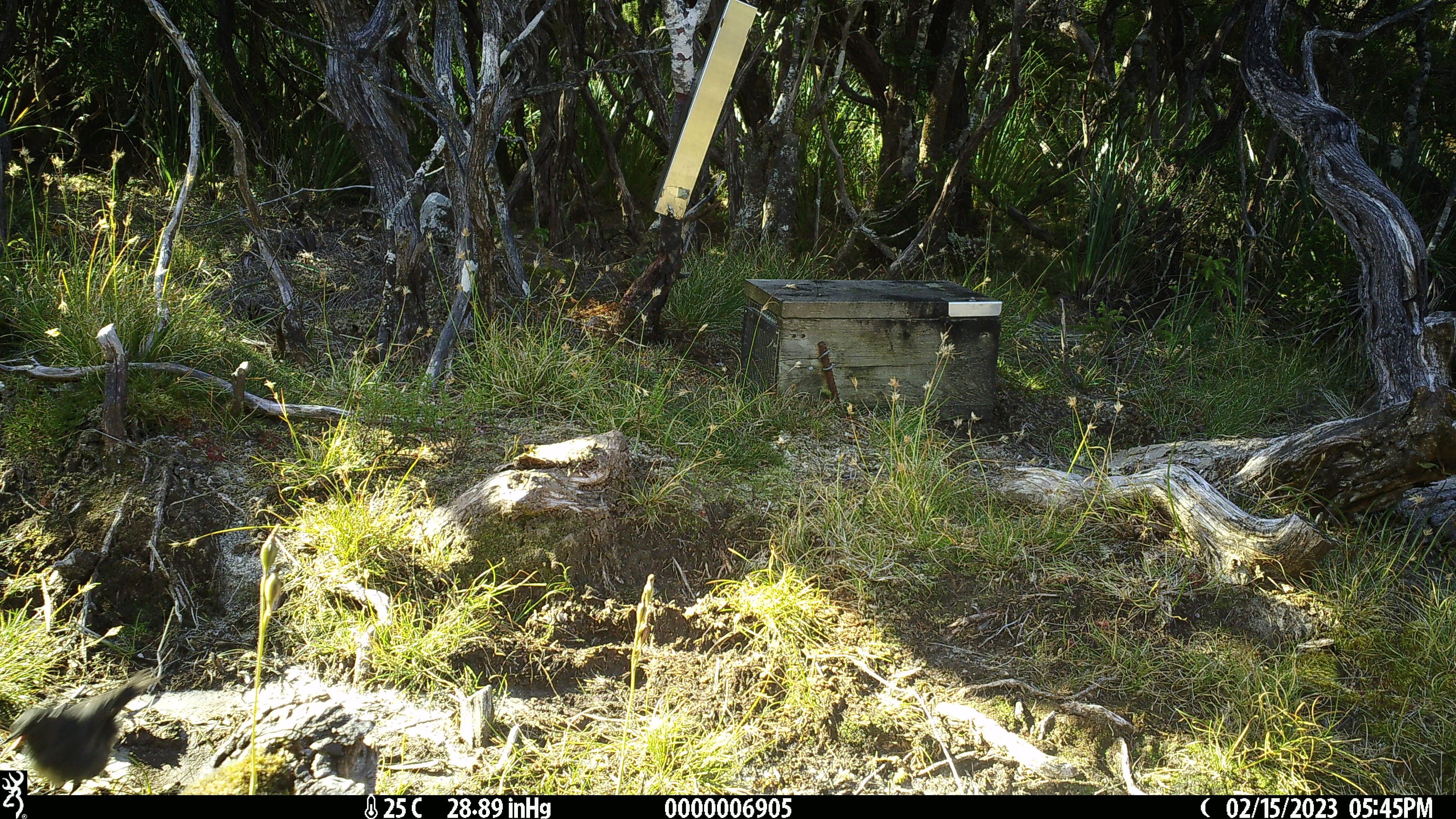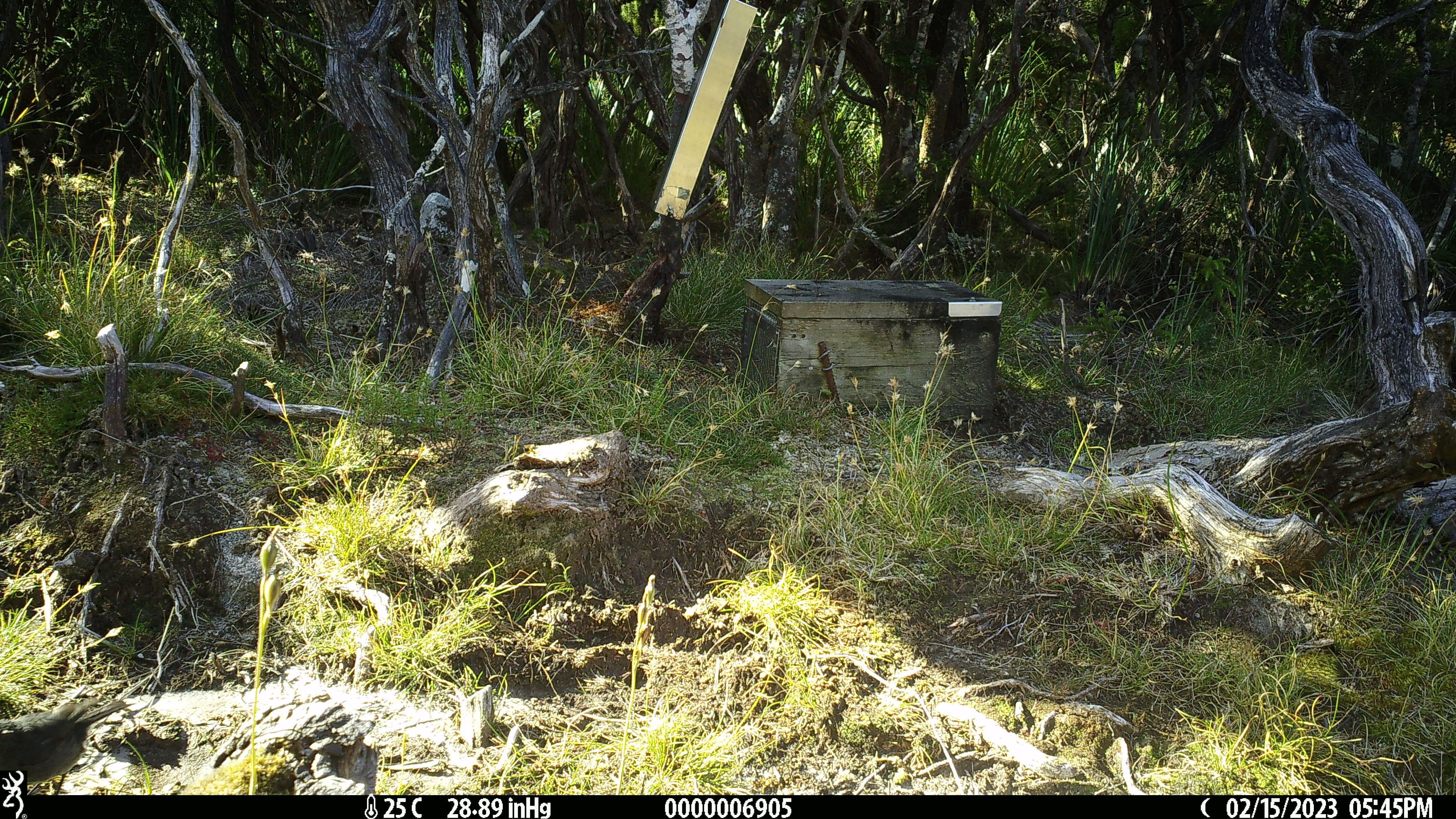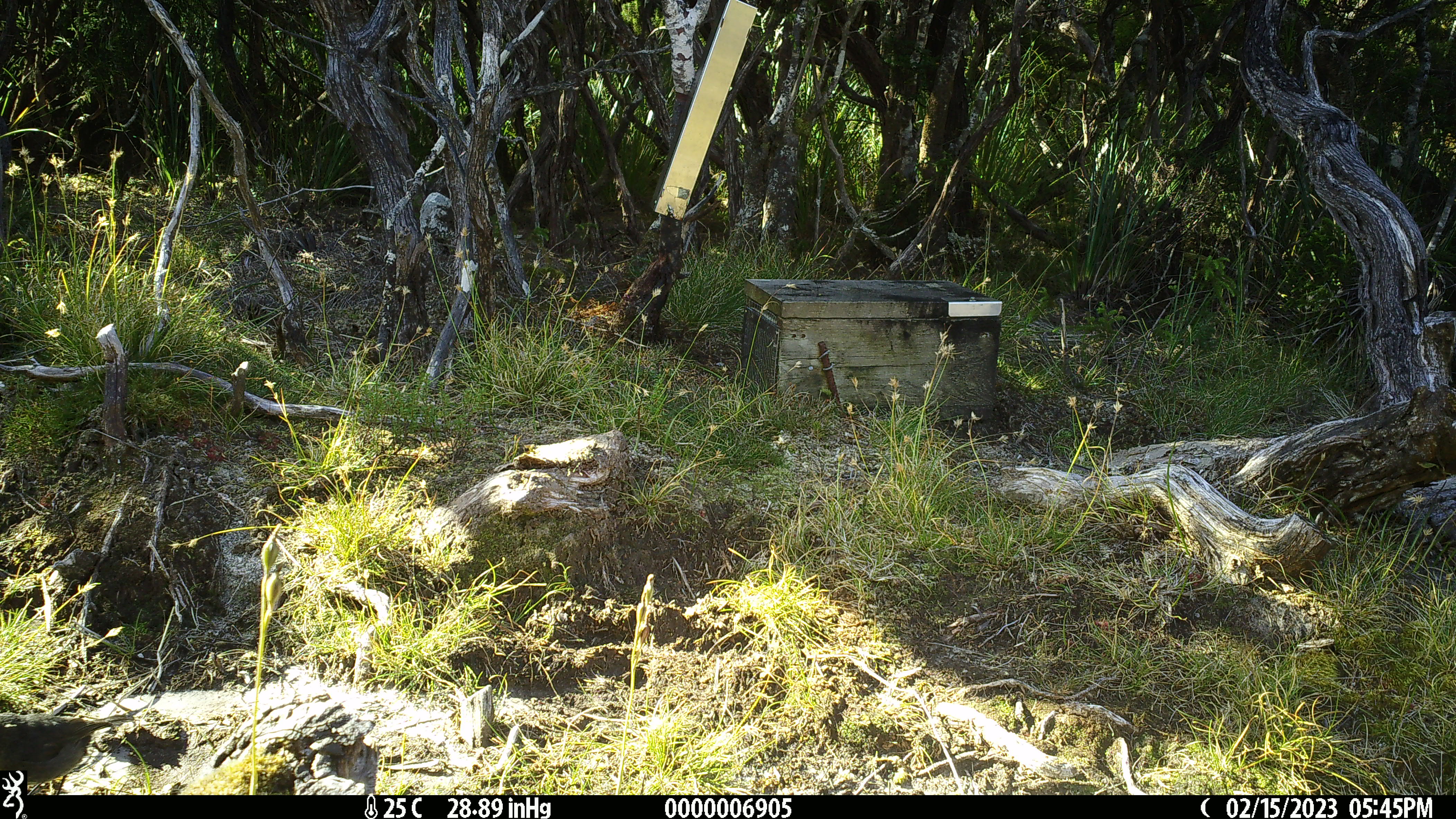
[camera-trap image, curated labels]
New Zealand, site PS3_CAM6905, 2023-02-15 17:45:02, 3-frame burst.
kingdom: Animalia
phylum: Chordata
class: Aves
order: Passeriformes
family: Petroicidae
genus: Petroica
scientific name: Petroica australis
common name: new zealand robin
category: robin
Robin (new zealand robin) (Petroica australis).